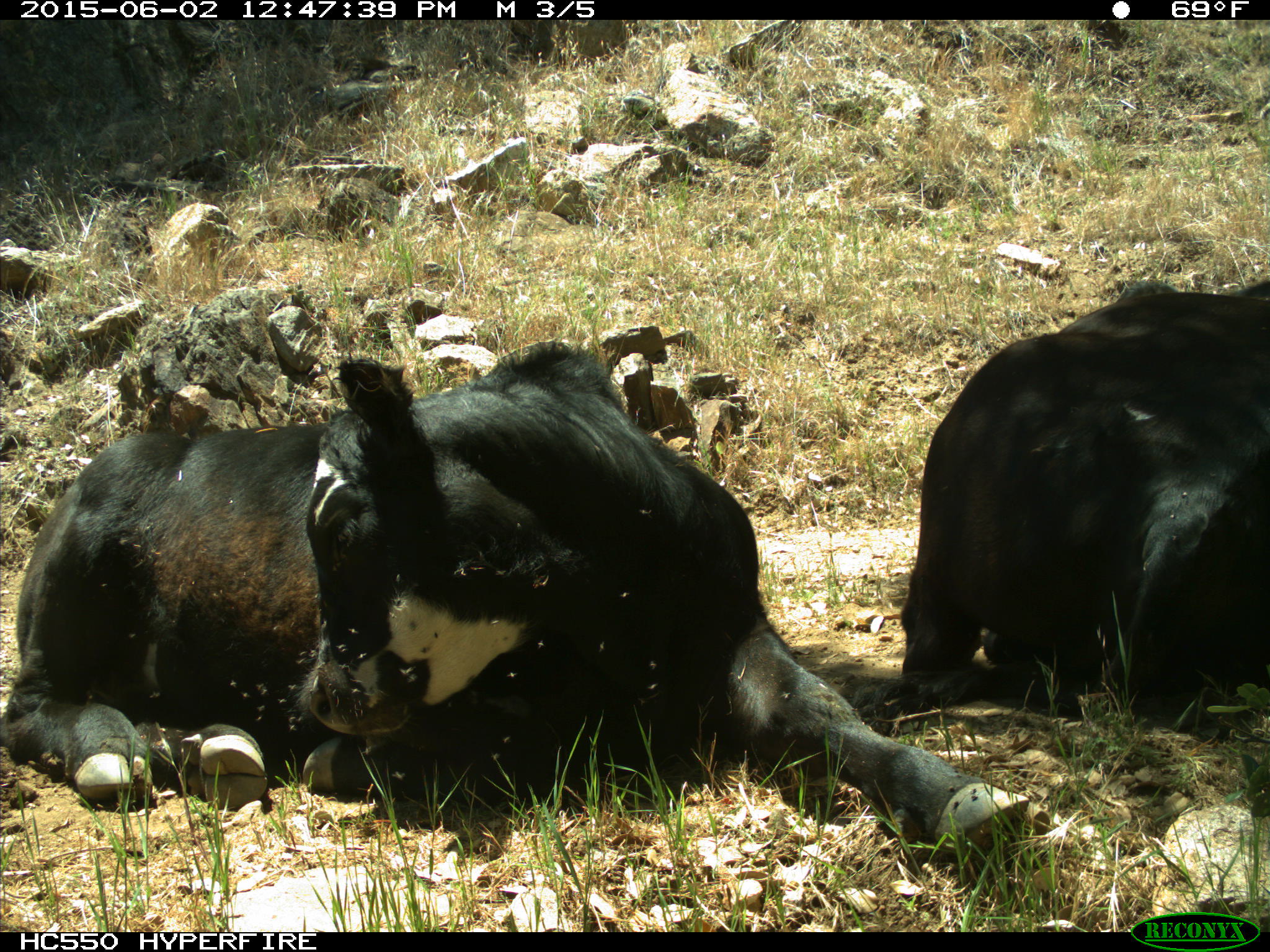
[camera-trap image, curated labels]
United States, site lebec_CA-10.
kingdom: Animalia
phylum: Chordata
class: Mammalia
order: Artiodactyla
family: Bovidae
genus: Bos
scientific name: Bos taurus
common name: domestic cow